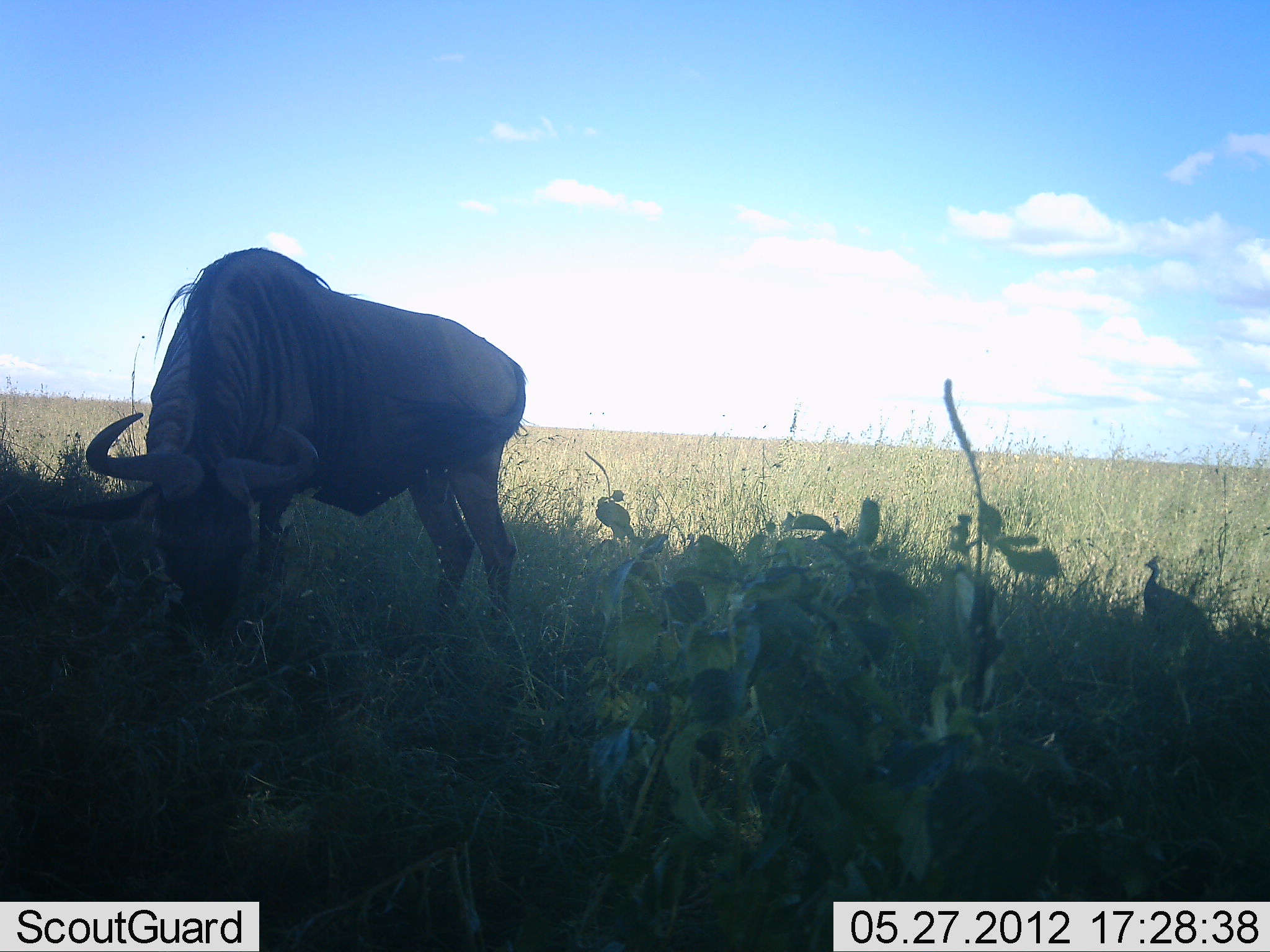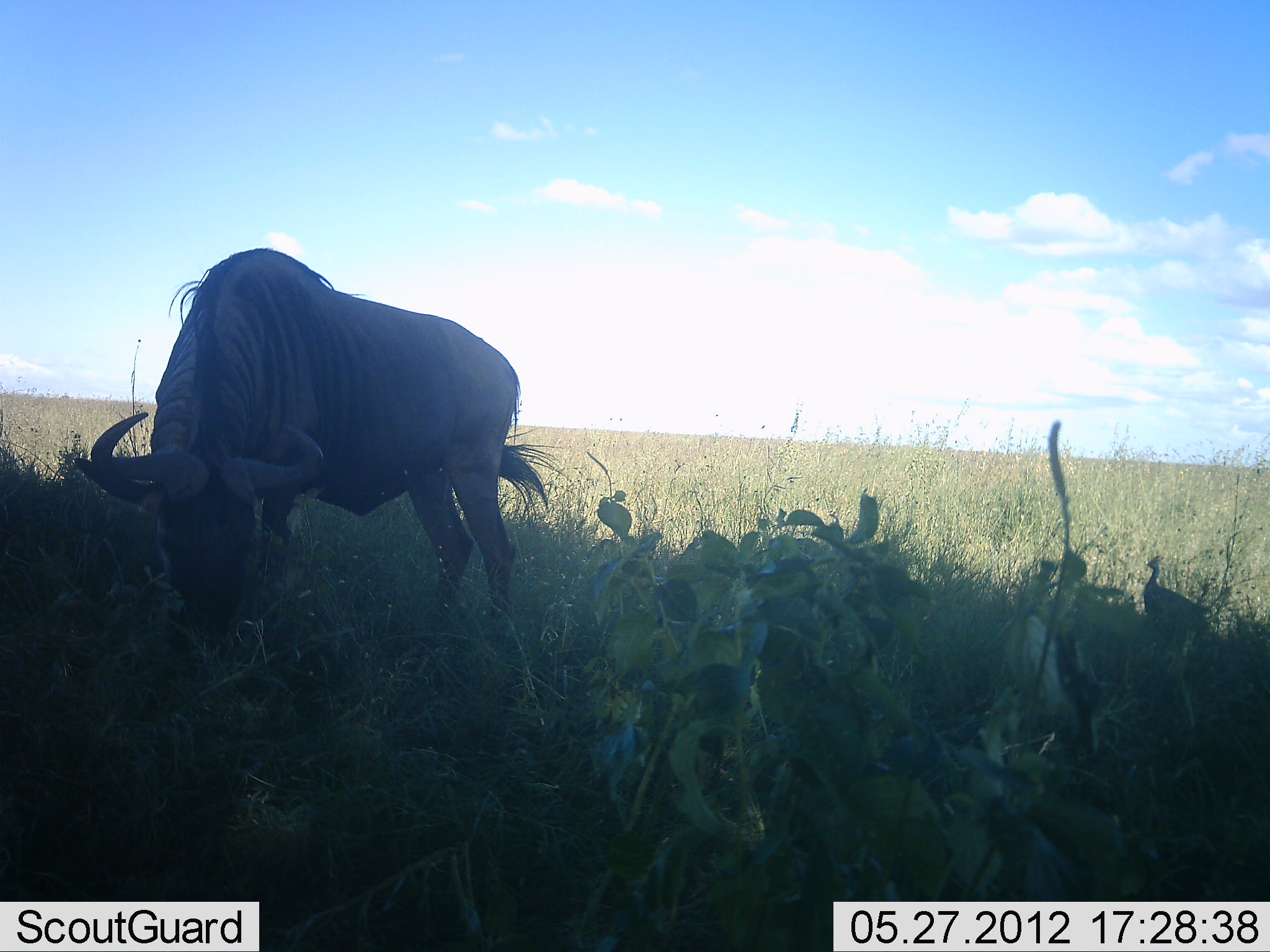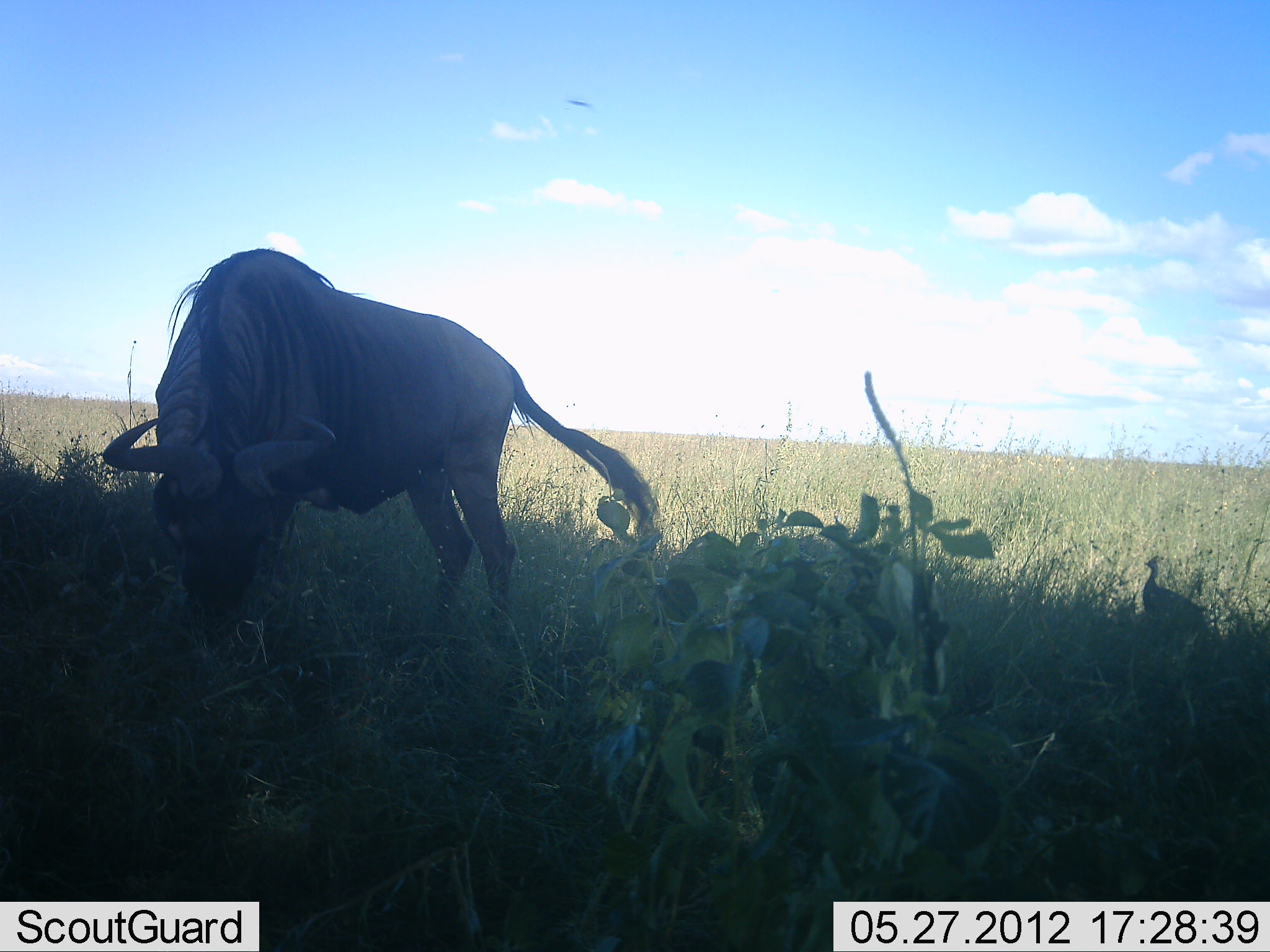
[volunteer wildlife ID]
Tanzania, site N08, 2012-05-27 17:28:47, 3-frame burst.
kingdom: Animalia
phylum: Chordata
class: Mammalia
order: Artiodactyla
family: Bovidae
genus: Connochaetes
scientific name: Connochaetes taurinus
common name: blue wildebeest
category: wildebeest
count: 1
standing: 32%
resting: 0%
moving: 0%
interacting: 0%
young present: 0%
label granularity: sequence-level